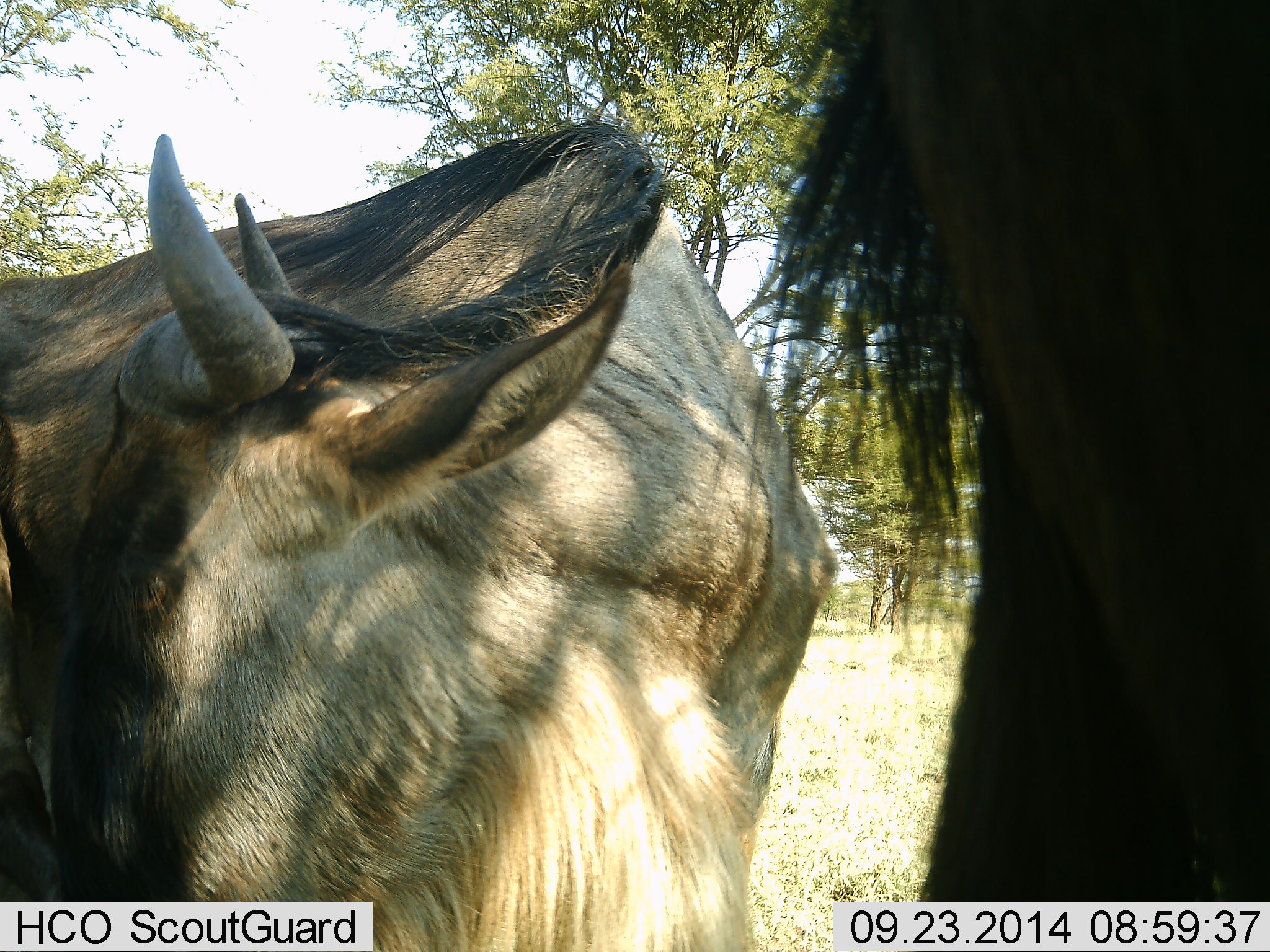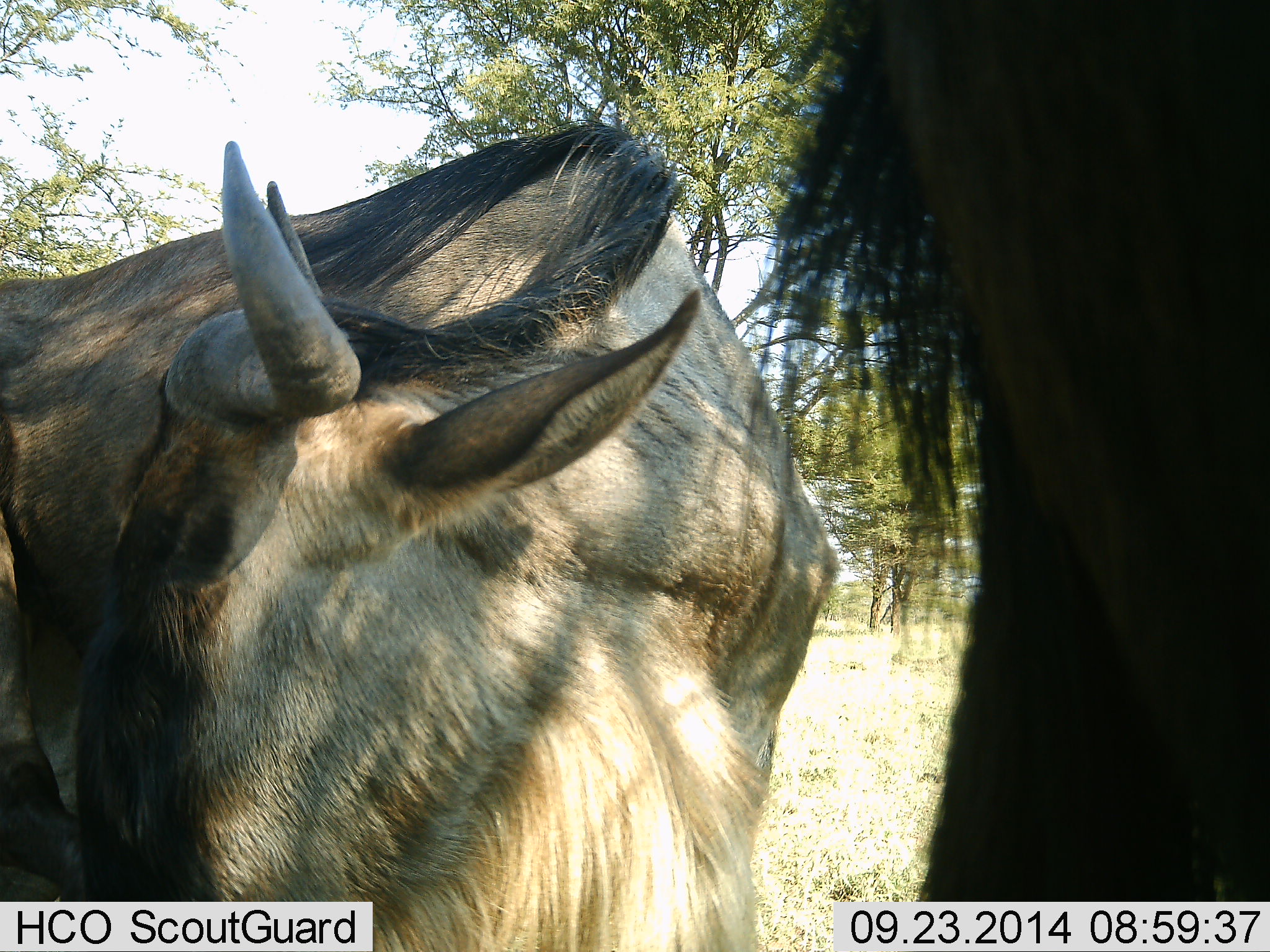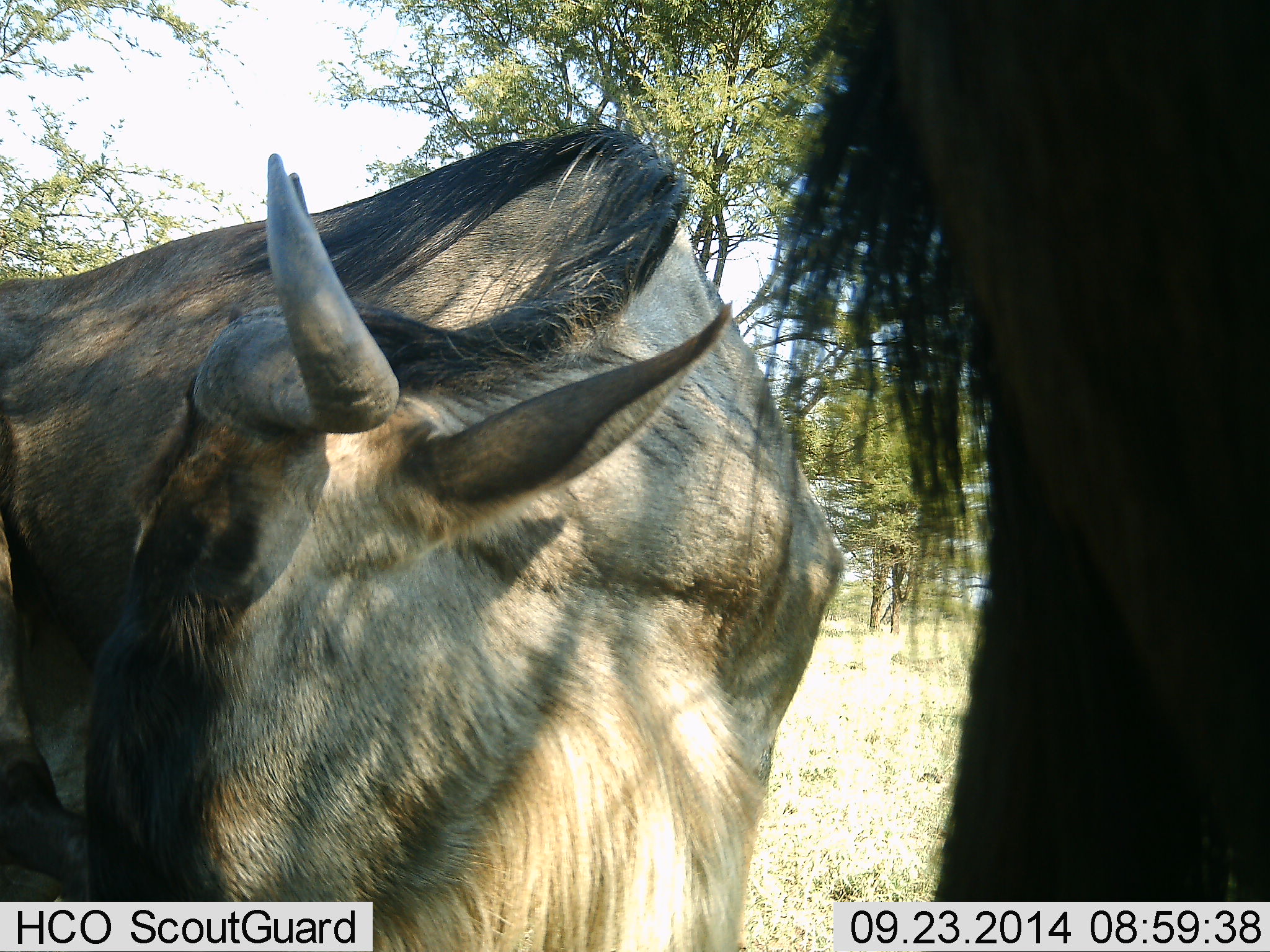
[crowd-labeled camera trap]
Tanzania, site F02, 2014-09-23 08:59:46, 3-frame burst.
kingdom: Animalia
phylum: Chordata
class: Mammalia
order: Artiodactyla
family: Bovidae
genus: Connochaetes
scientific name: Connochaetes taurinus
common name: blue wildebeest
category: wildebeest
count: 2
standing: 100%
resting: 0%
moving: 0%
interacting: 0%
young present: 0%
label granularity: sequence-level